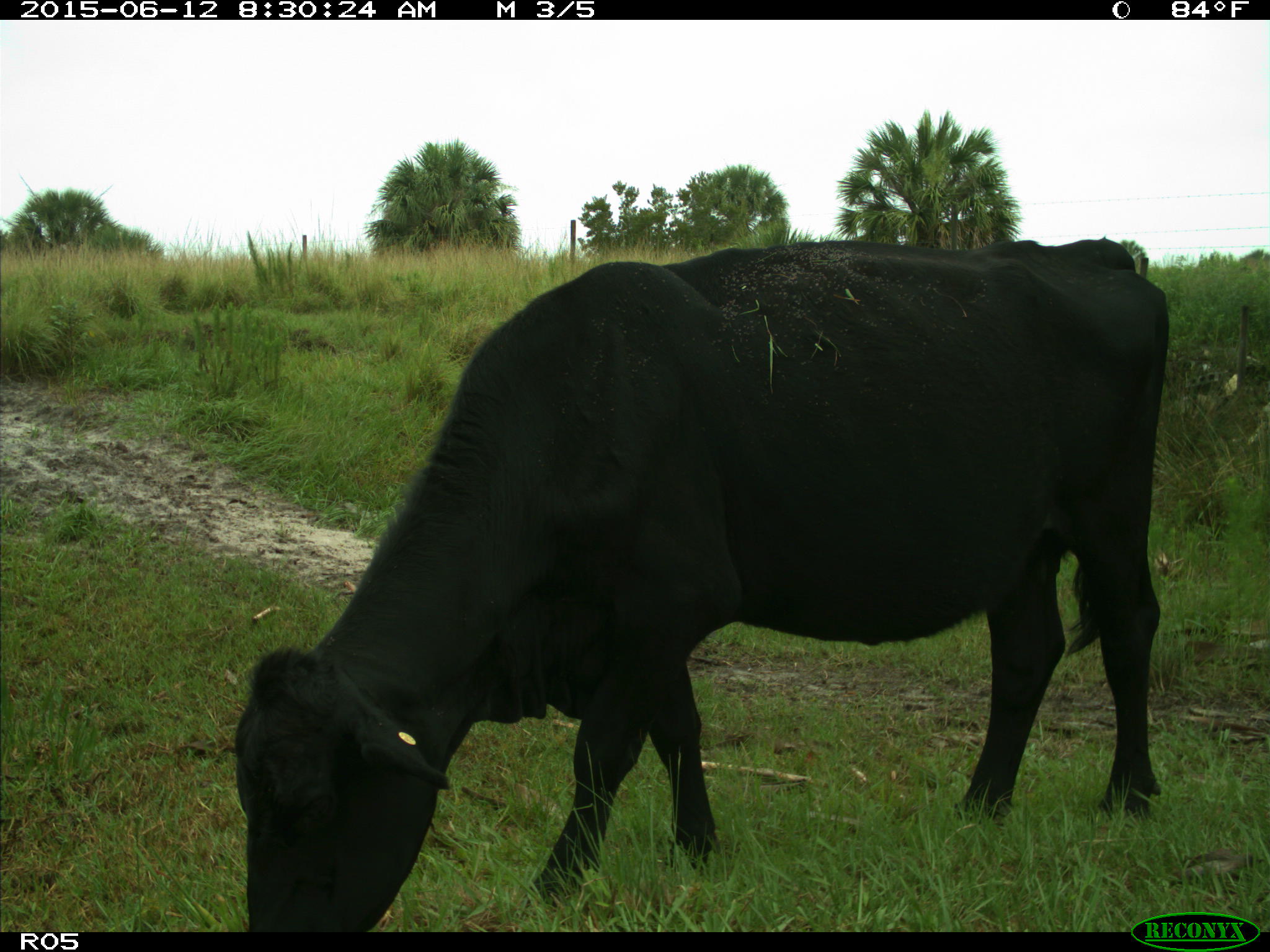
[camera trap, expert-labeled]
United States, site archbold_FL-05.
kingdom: Animalia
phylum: Chordata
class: Mammalia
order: Artiodactyla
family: Bovidae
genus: Bos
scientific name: Bos taurus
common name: domestic cow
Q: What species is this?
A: Bos taurus (domestic cow).